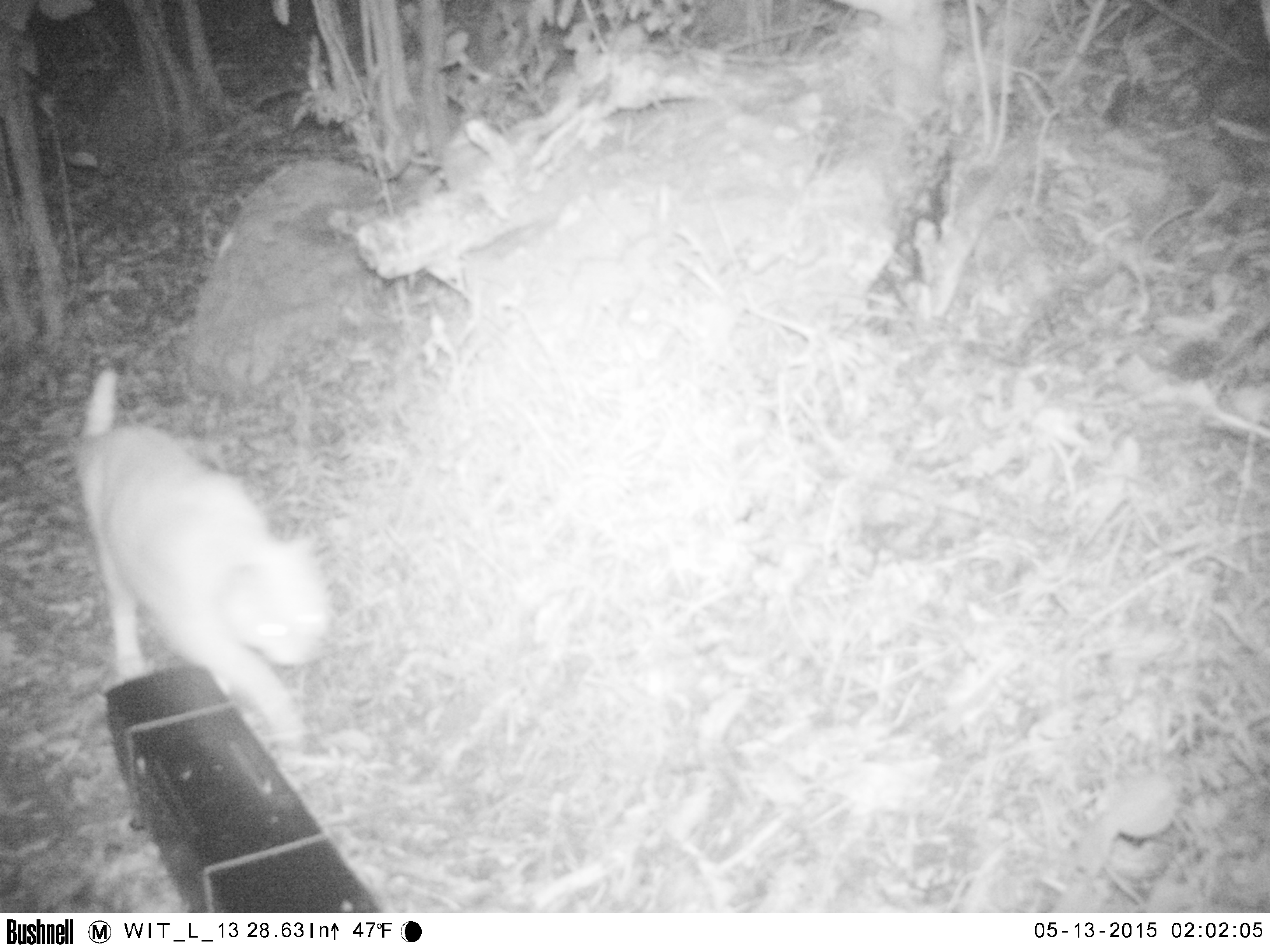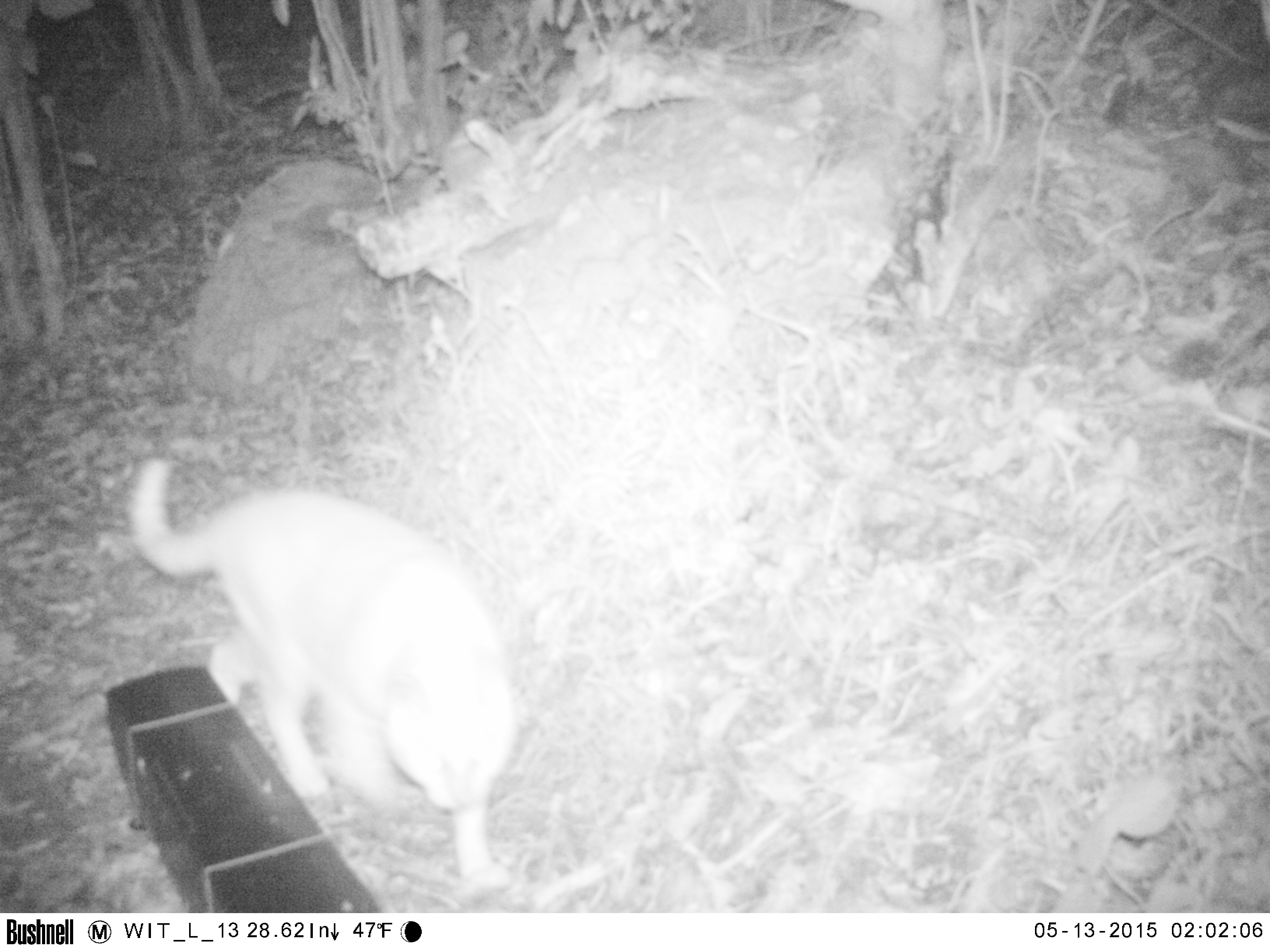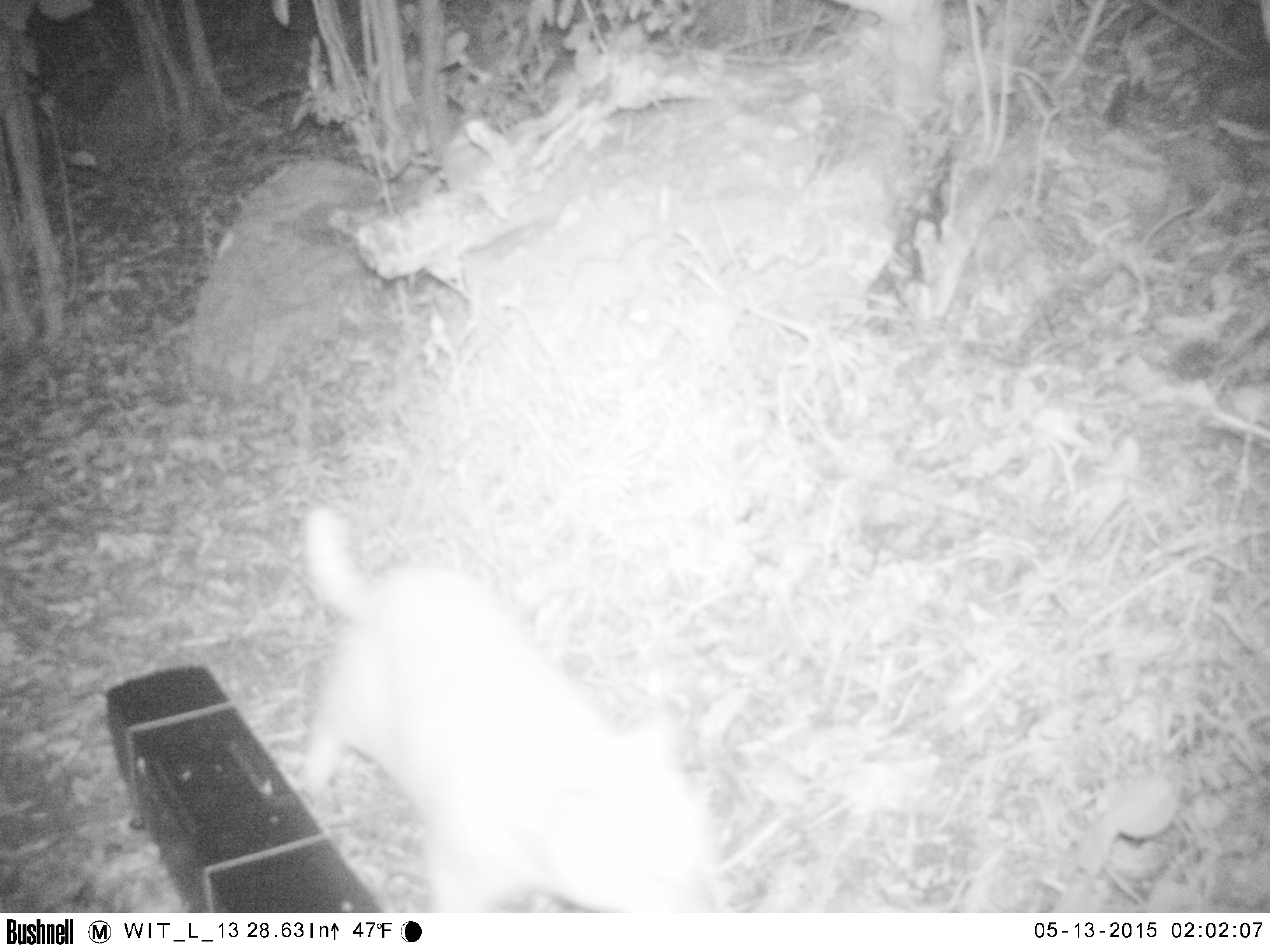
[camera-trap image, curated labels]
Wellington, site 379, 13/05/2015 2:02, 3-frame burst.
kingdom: Animalia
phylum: Chordata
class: Mammalia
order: Carnivora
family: Felidae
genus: Felis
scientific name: Felis catus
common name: cat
Cat (Felis catus).